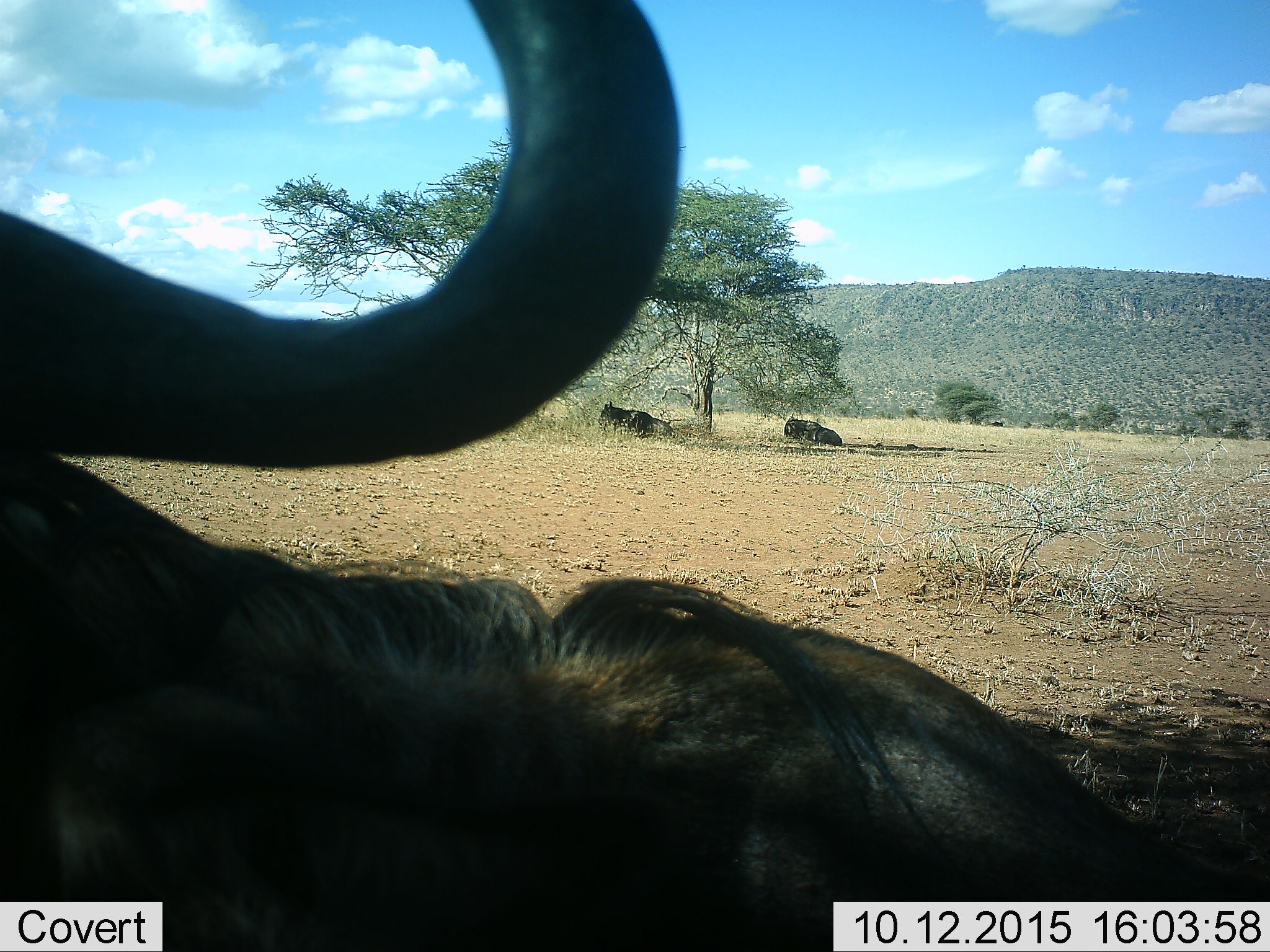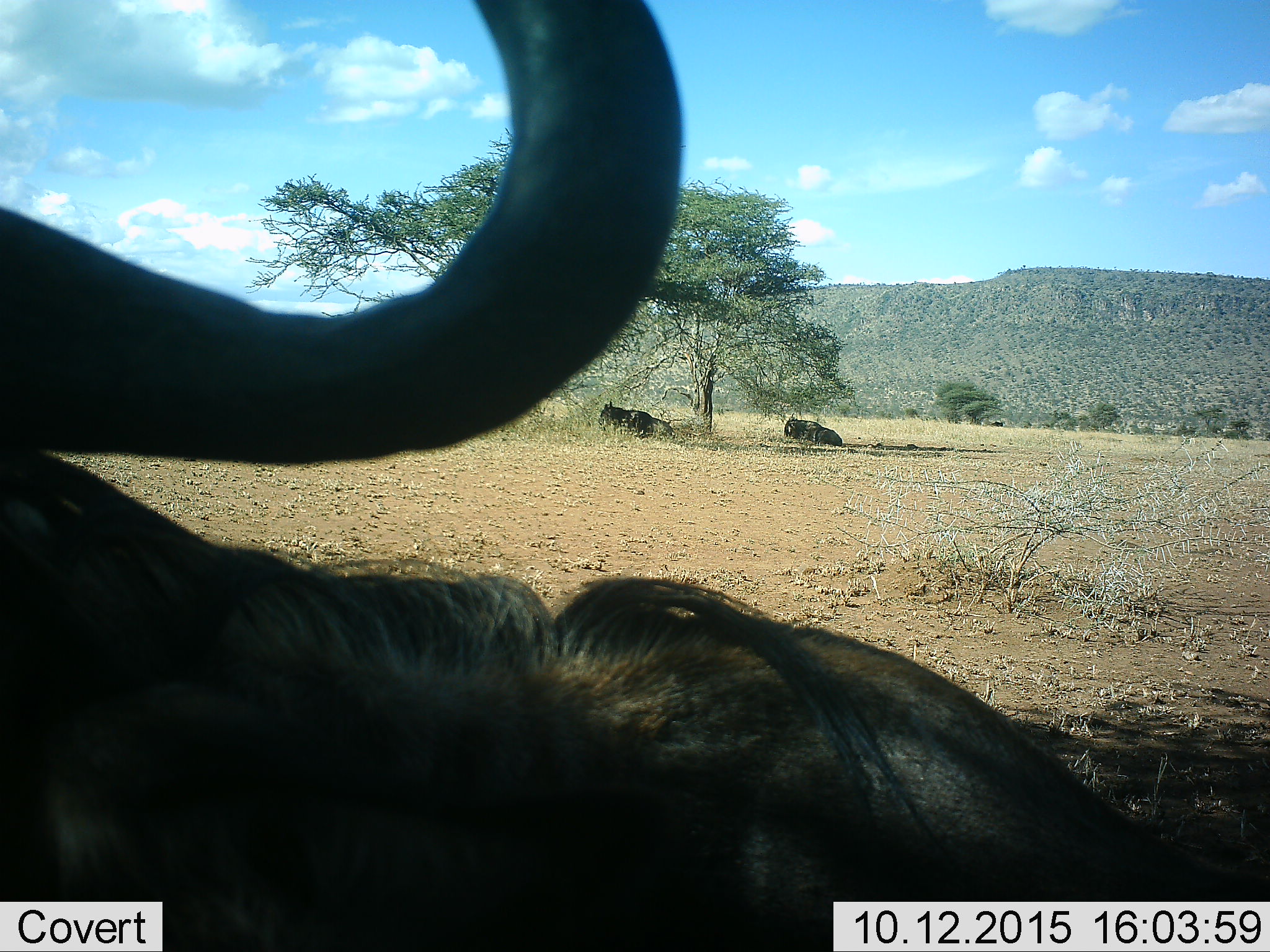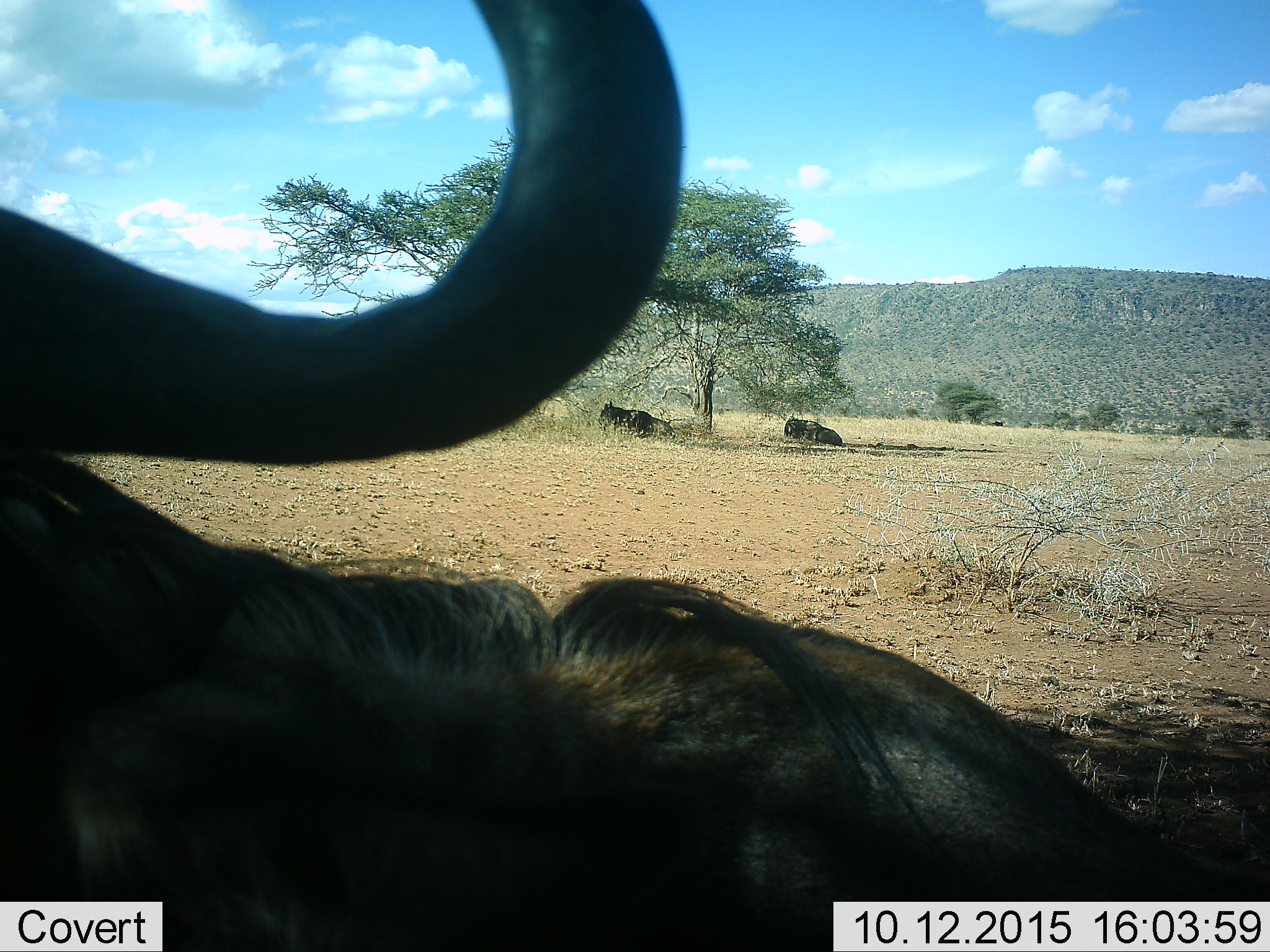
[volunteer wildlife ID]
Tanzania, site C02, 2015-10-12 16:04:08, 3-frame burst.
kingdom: Animalia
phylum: Chordata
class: Mammalia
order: Artiodactyla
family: Bovidae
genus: Connochaetes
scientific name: Connochaetes taurinus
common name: blue wildebeest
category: wildebeest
Wildebeest (blue wildebeest) (Connochaetes taurinus), count 3. Behavior (volunteer vote fractions): standing 29%, resting 79%, moving 0%, interacting 0%. Young present (vote fraction): 0%. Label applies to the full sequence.